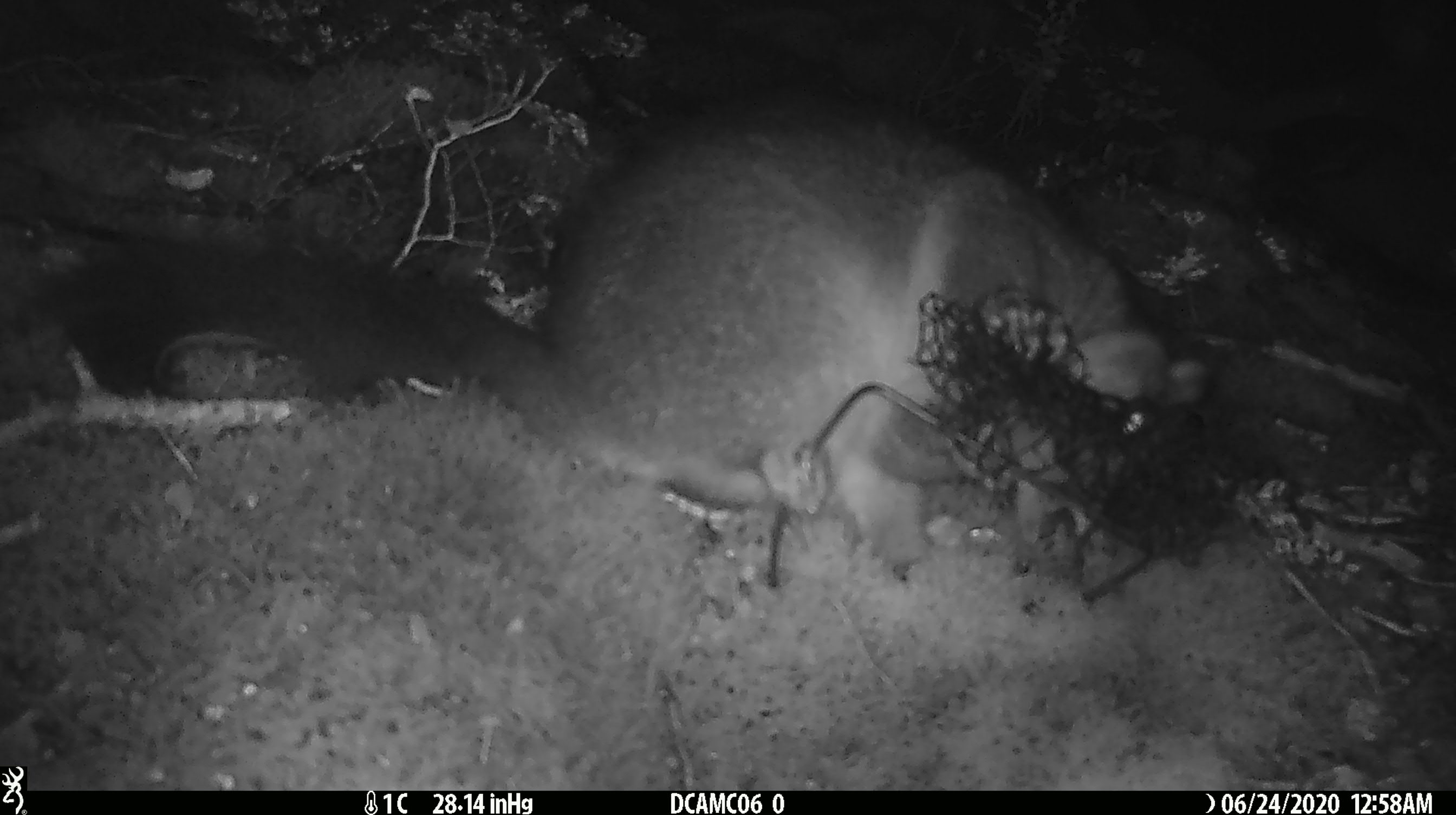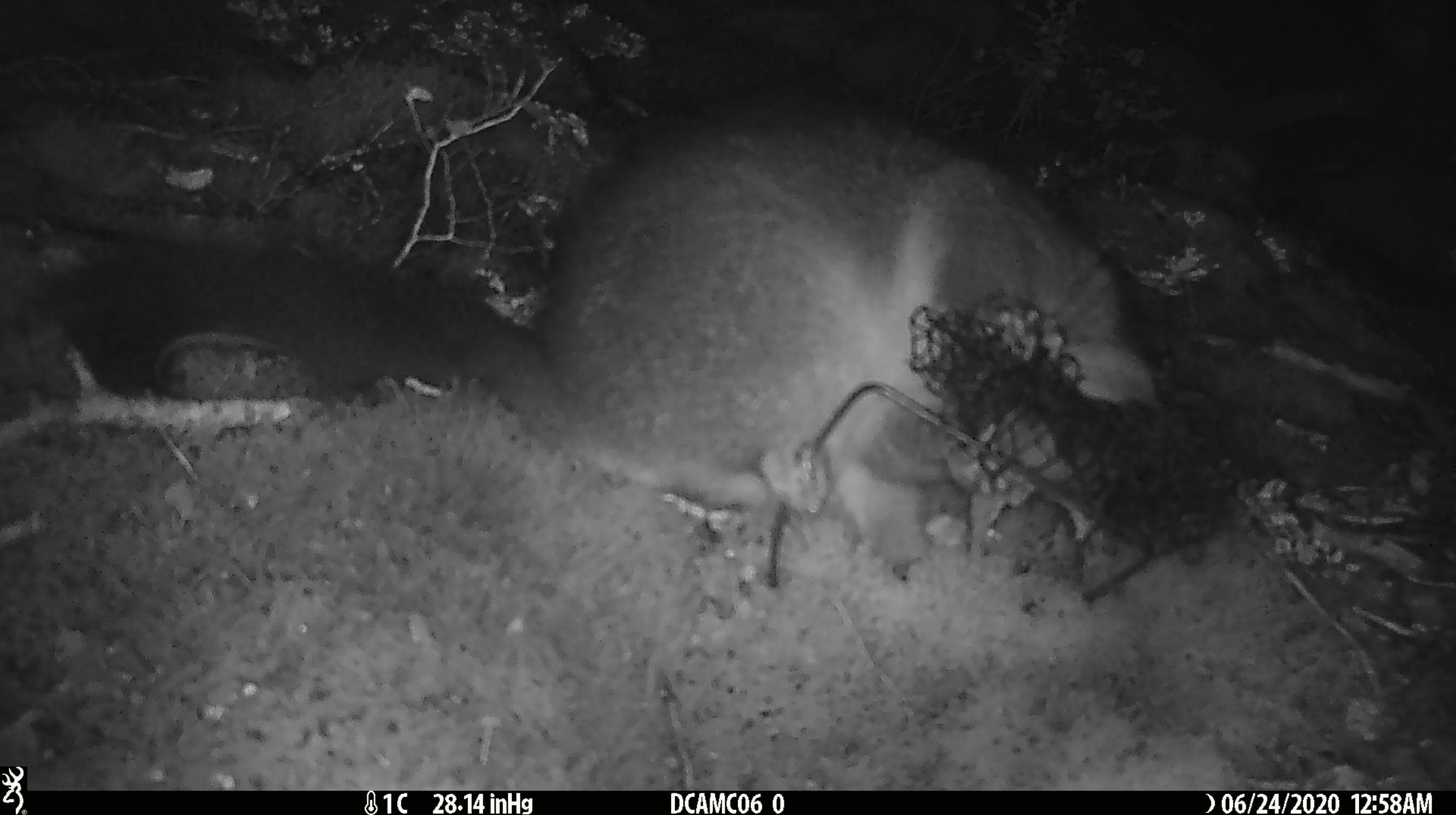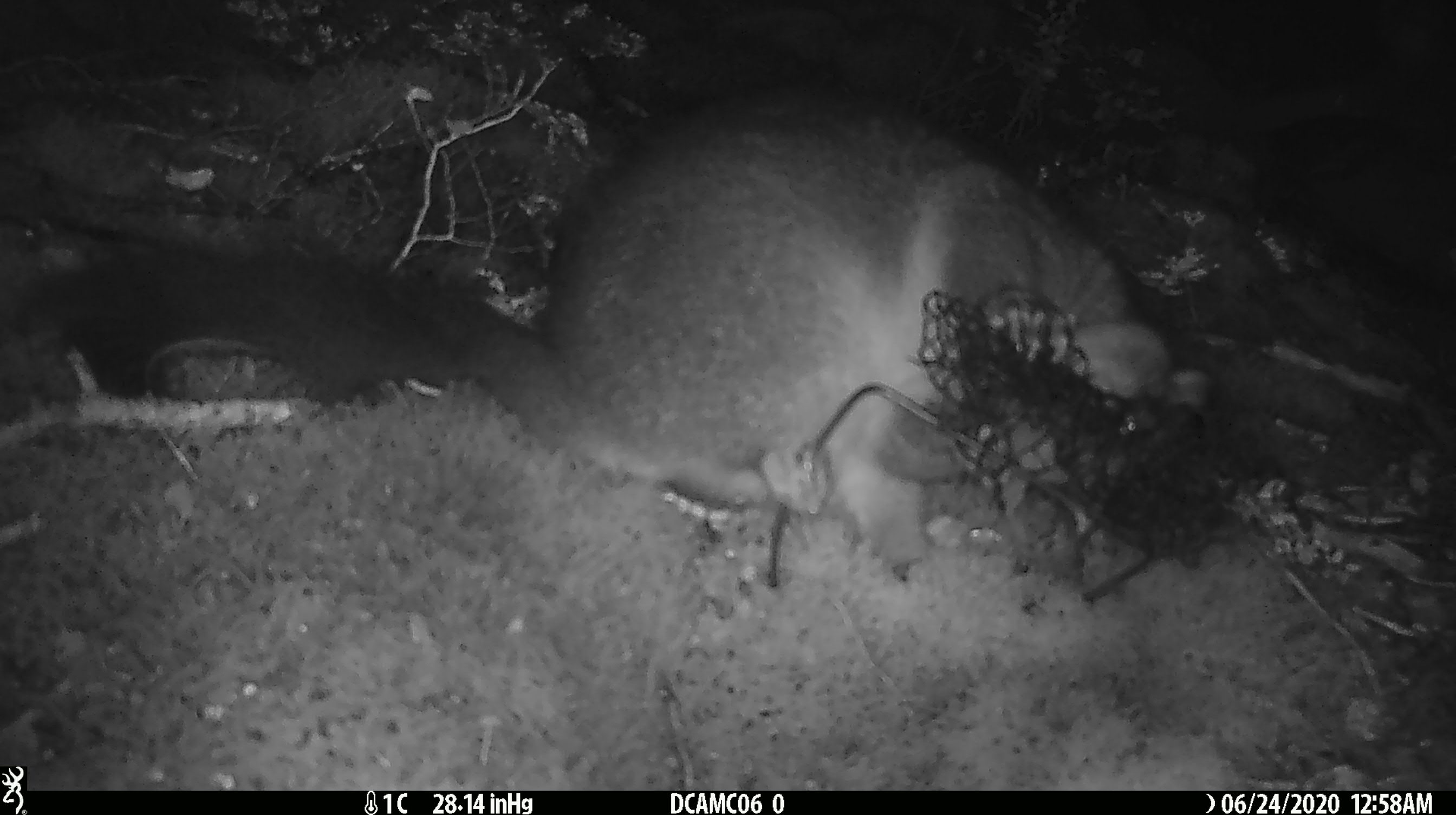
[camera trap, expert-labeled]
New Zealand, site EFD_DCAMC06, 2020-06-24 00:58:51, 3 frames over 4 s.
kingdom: Animalia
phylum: Chordata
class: Mammalia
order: Diprotodontia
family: Phalangeridae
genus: Trichosurus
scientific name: Trichosurus vulpecula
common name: common brushtail possum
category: possum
Possum (common brushtail possum) (Trichosurus vulpecula).